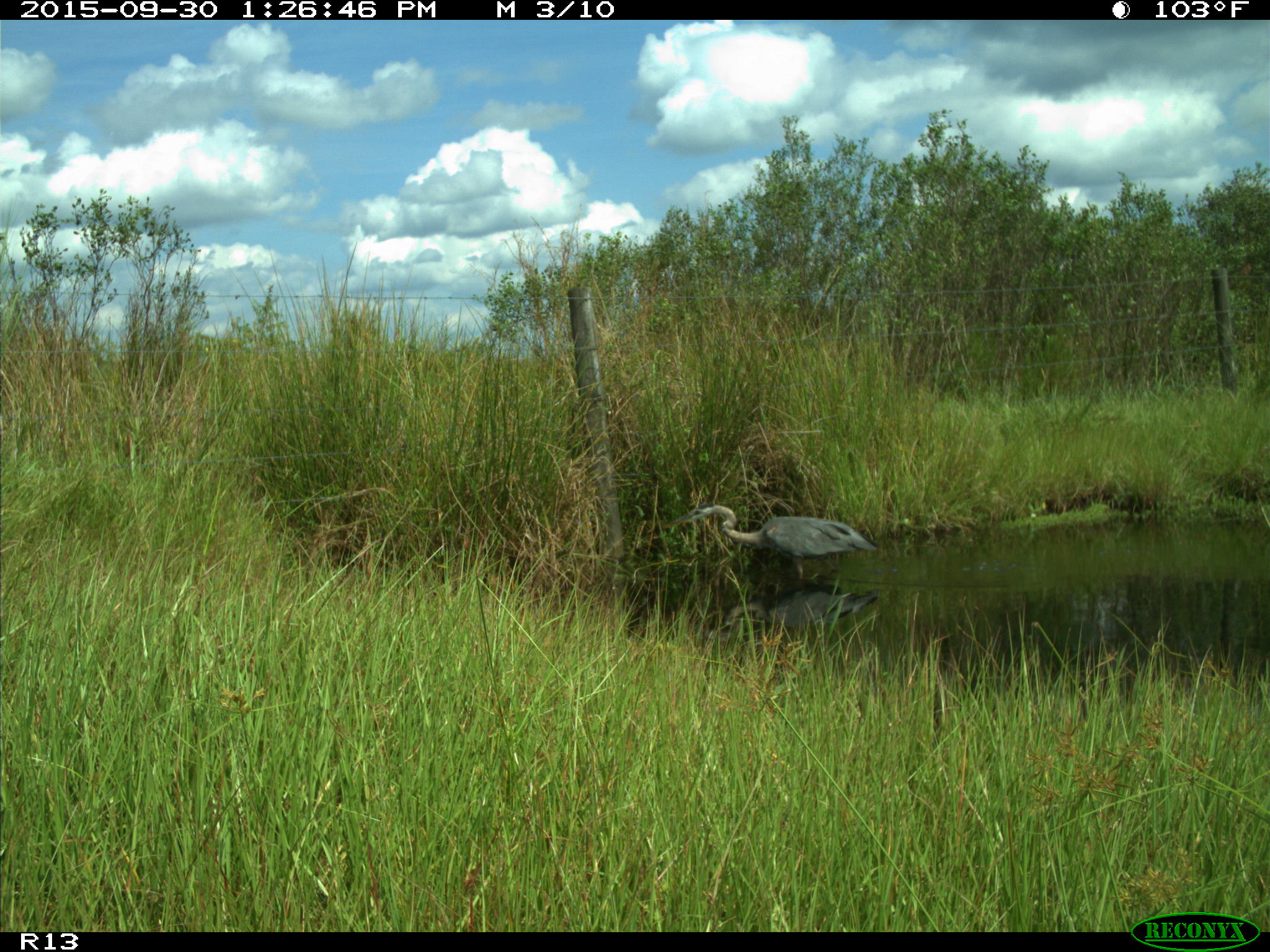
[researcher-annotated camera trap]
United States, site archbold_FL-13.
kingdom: Animalia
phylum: Chordata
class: Aves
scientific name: Aves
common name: birds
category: unidentified bird